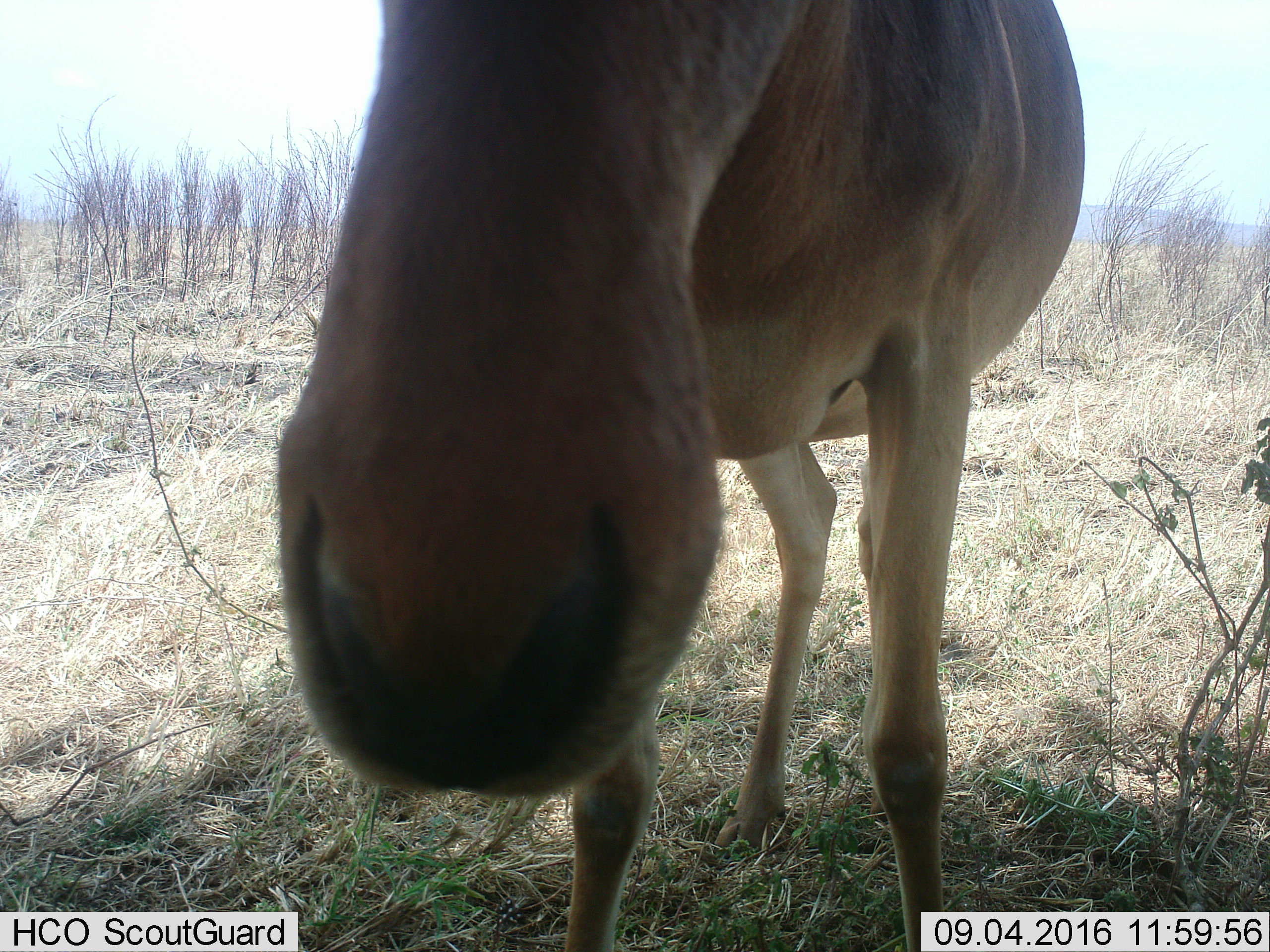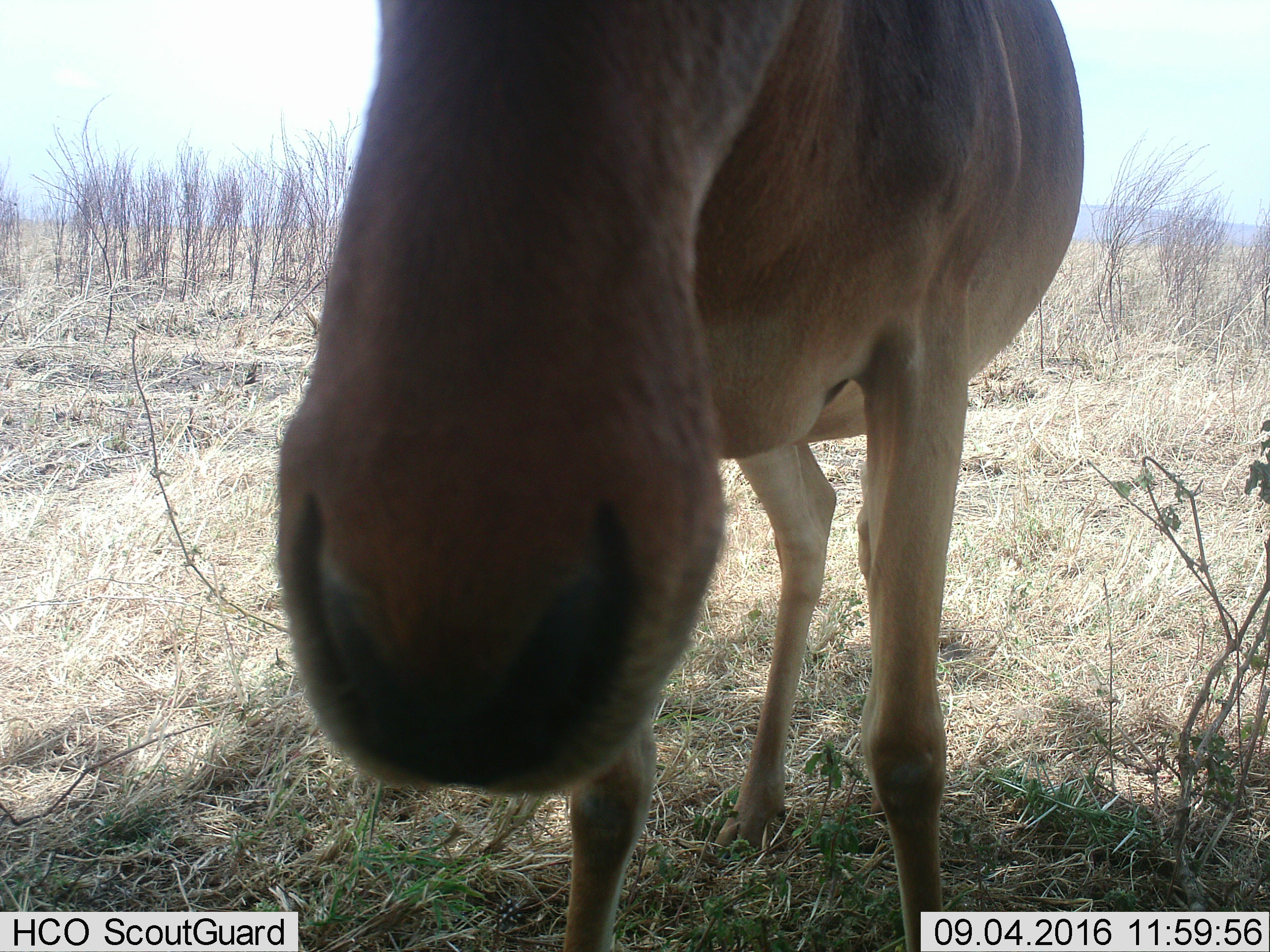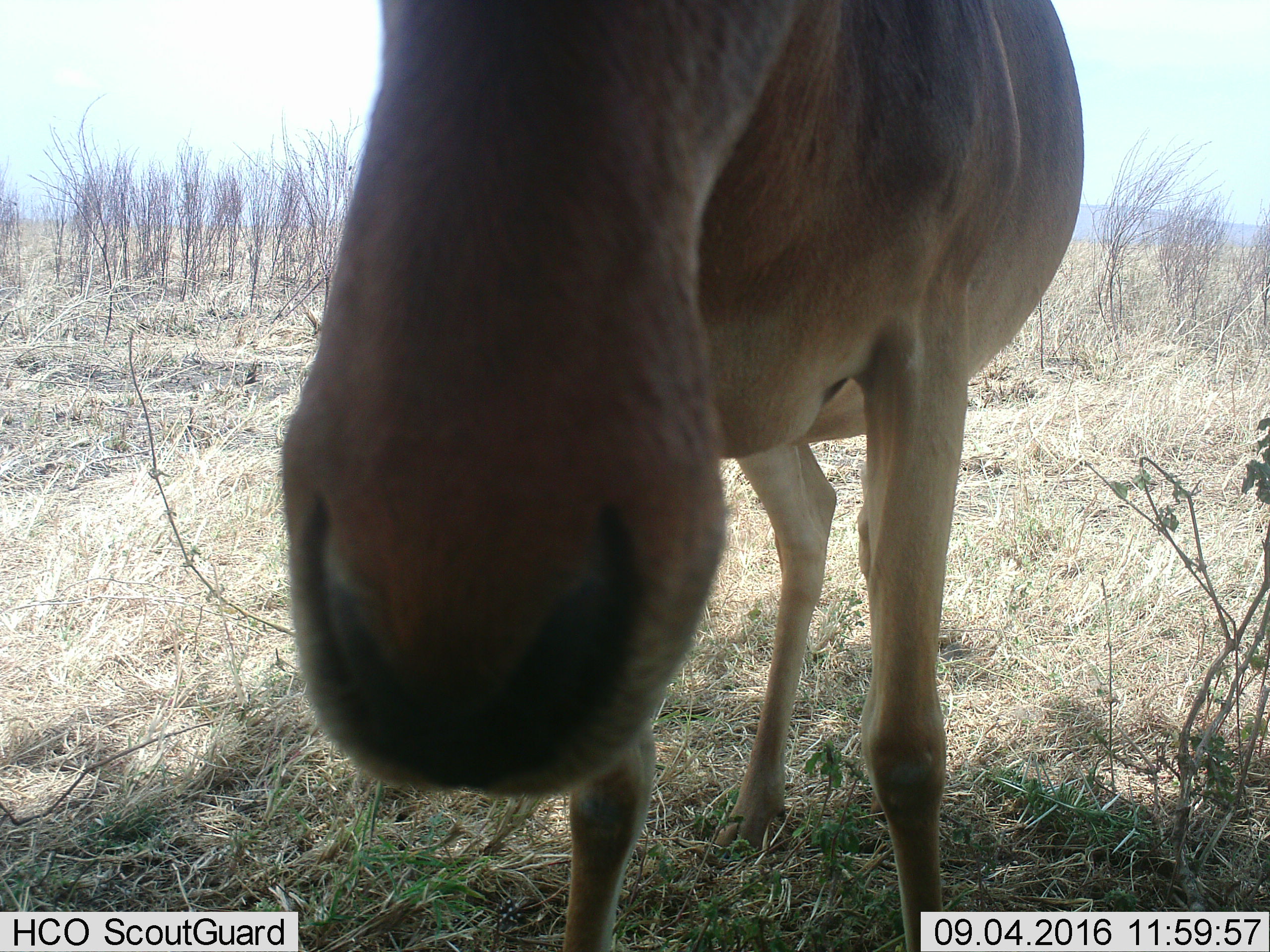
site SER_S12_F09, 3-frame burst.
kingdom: Animalia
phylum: Chordata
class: Mammalia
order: Artiodactyla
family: Bovidae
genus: Alcelaphus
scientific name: Alcelaphus buselaphus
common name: hartebeest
Hartebeest (Alcelaphus buselaphus), count 1. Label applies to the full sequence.